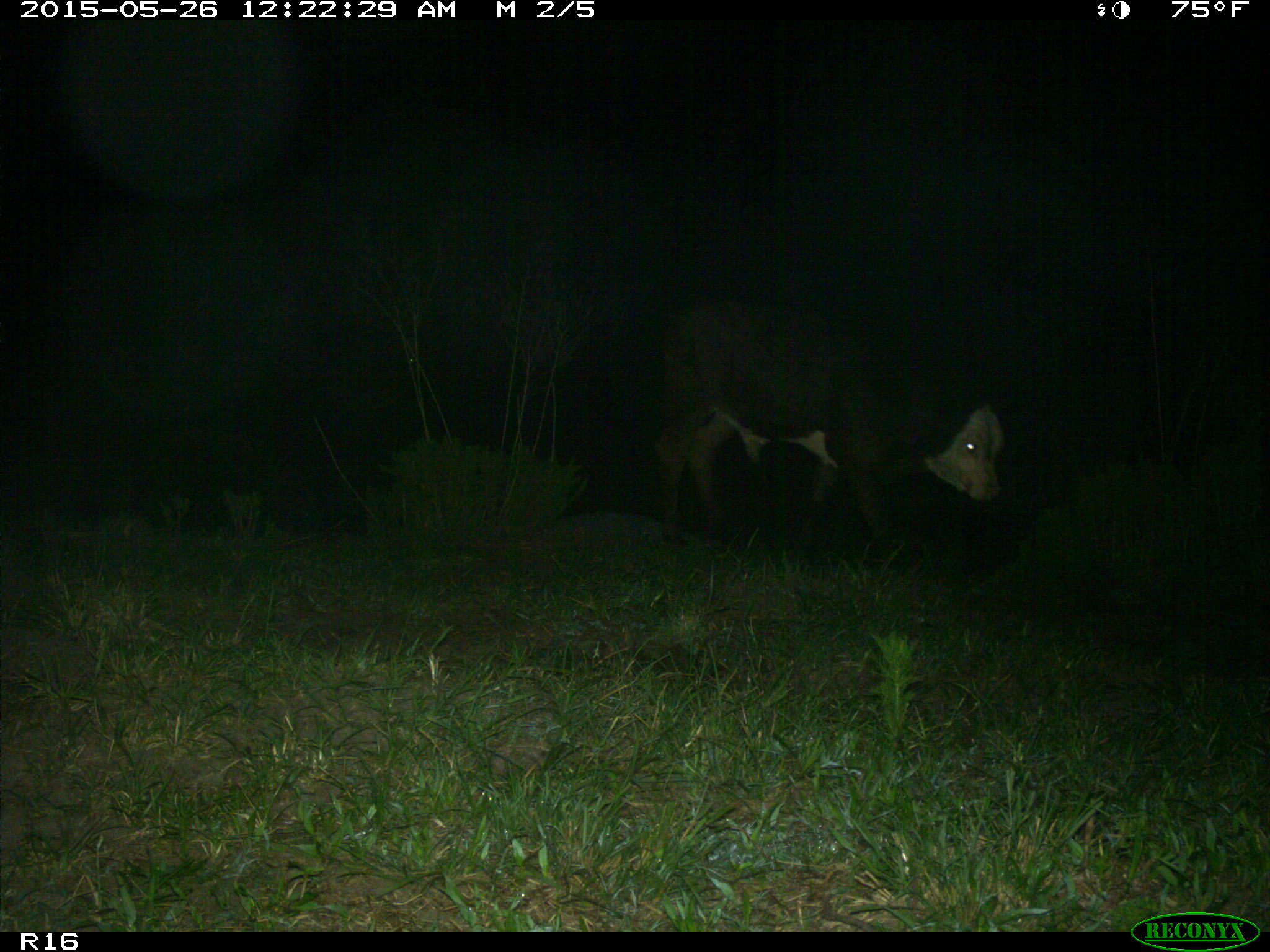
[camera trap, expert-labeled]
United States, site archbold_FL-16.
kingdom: Animalia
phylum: Chordata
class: Mammalia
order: Artiodactyla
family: Bovidae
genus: Bos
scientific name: Bos taurus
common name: domestic cow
Bos taurus (domestic cow).